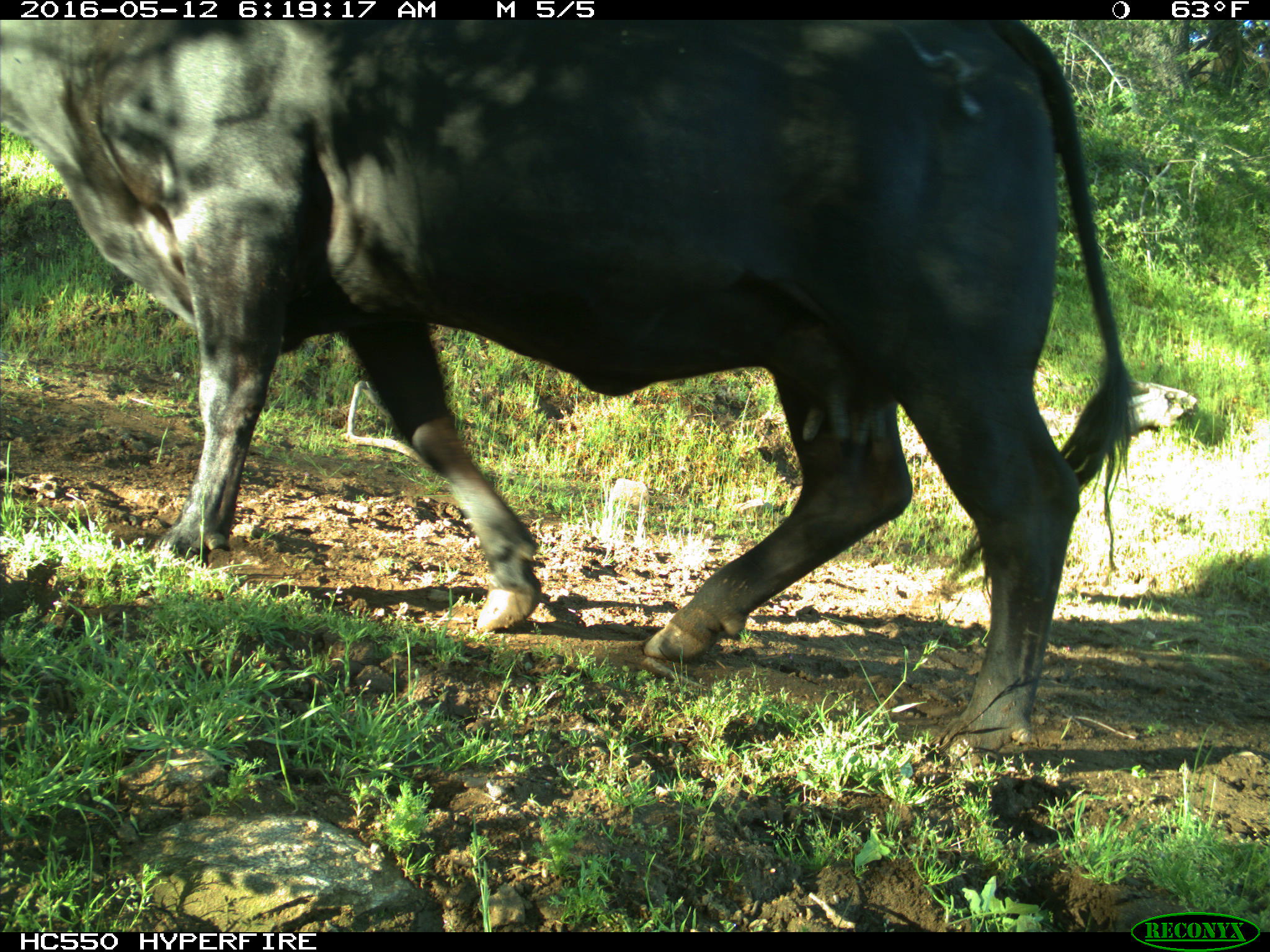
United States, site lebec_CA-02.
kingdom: Animalia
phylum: Chordata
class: Mammalia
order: Artiodactyla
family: Bovidae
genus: Bos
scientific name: Bos taurus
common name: domestic cow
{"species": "Bos taurus (domestic cow)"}